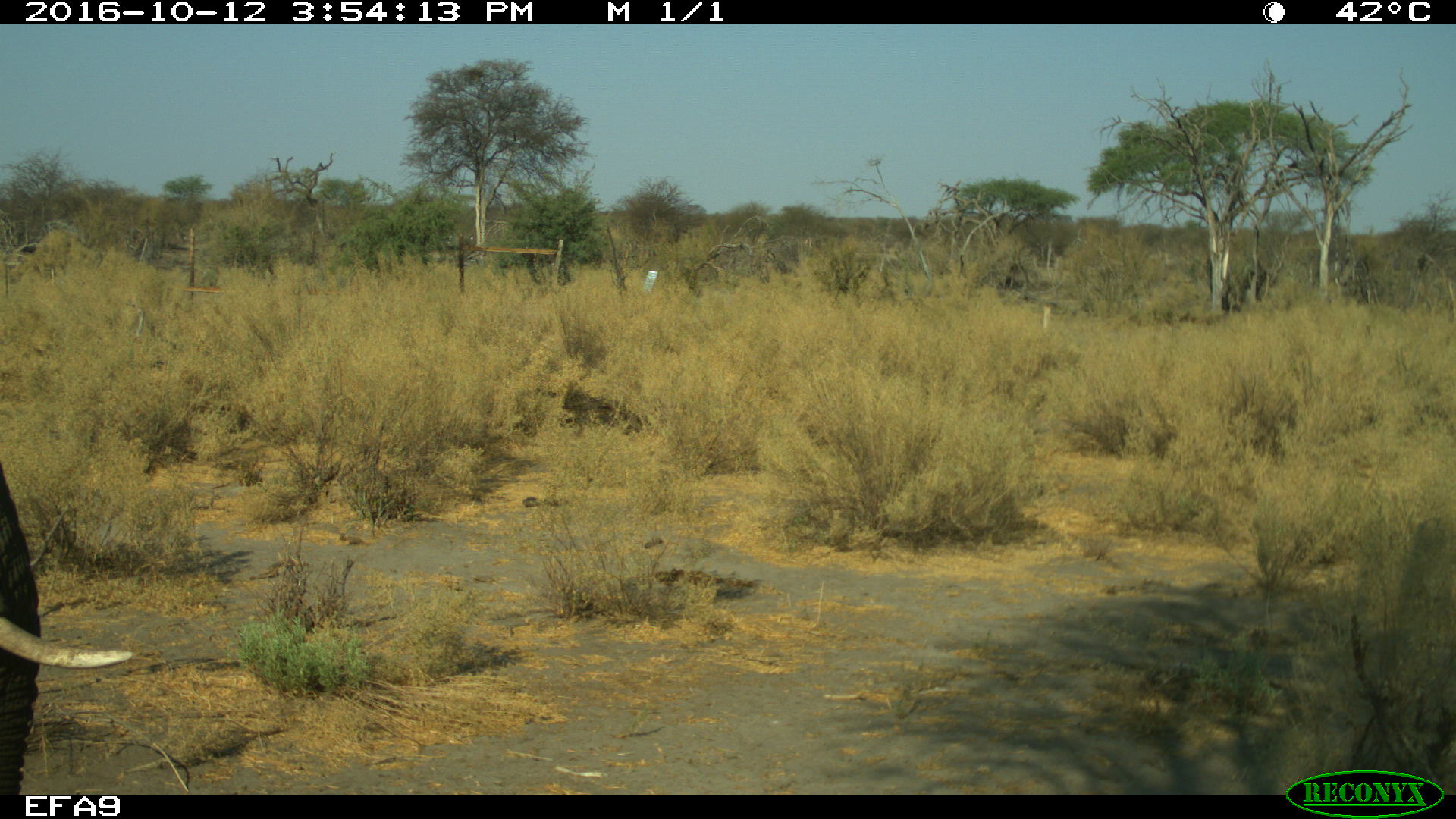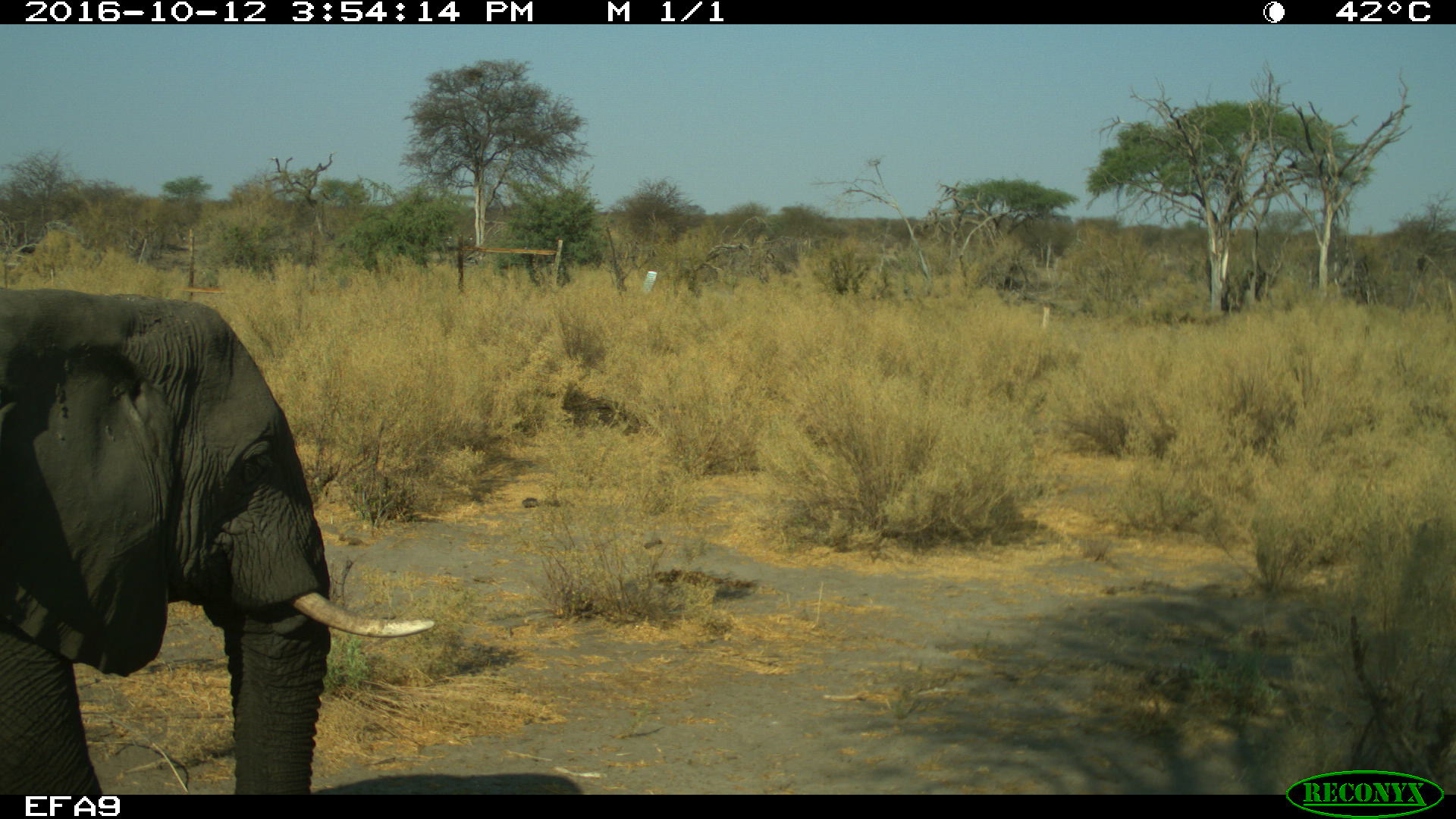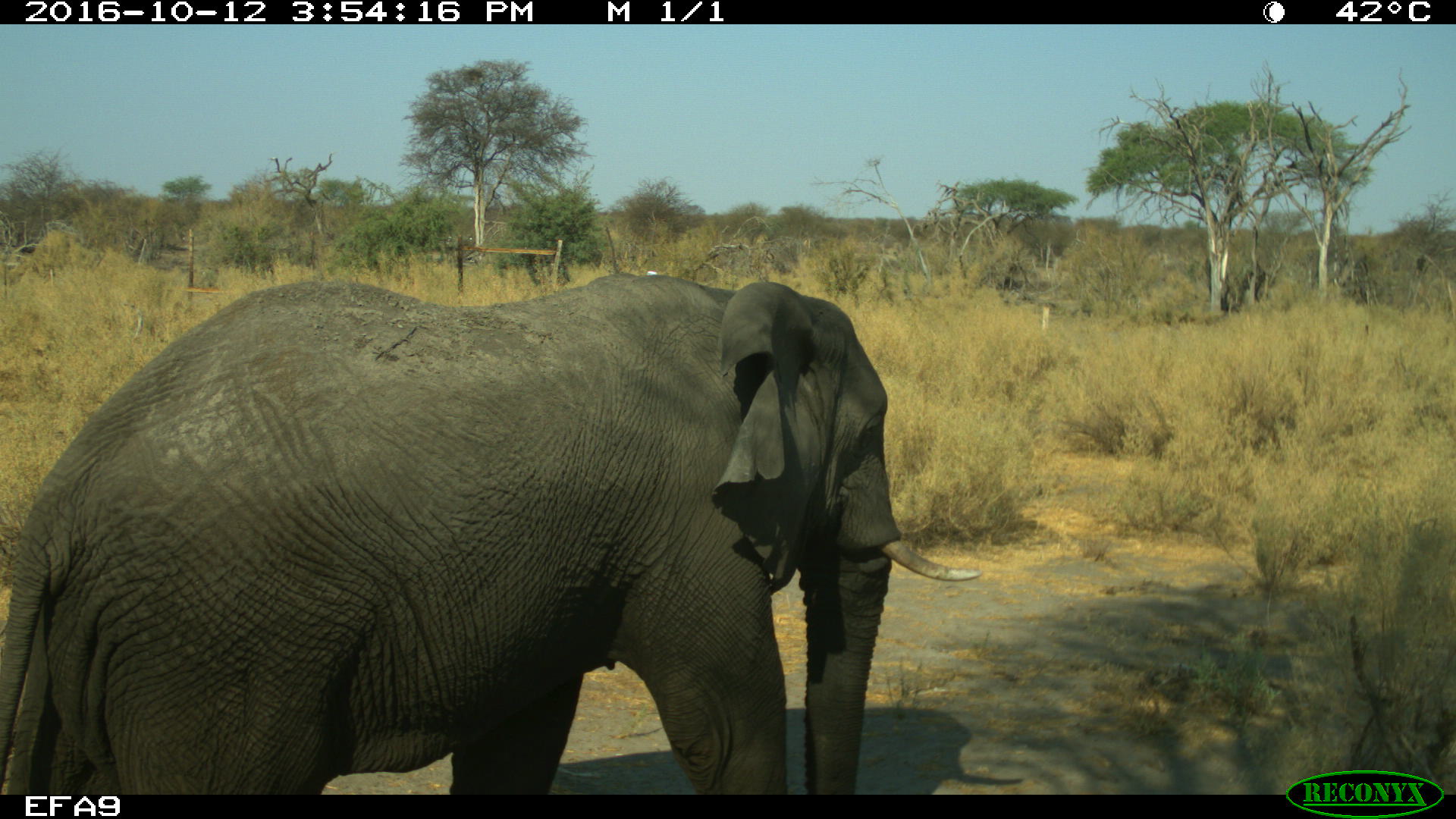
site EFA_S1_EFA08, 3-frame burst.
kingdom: Animalia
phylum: Chordata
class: Mammalia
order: Proboscidea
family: Elephantidae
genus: Loxodonta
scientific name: Loxodonta africana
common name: african bush elephant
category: elephant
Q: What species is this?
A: Elephant (african bush elephant) (Loxodonta africana).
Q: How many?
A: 1.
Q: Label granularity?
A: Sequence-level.